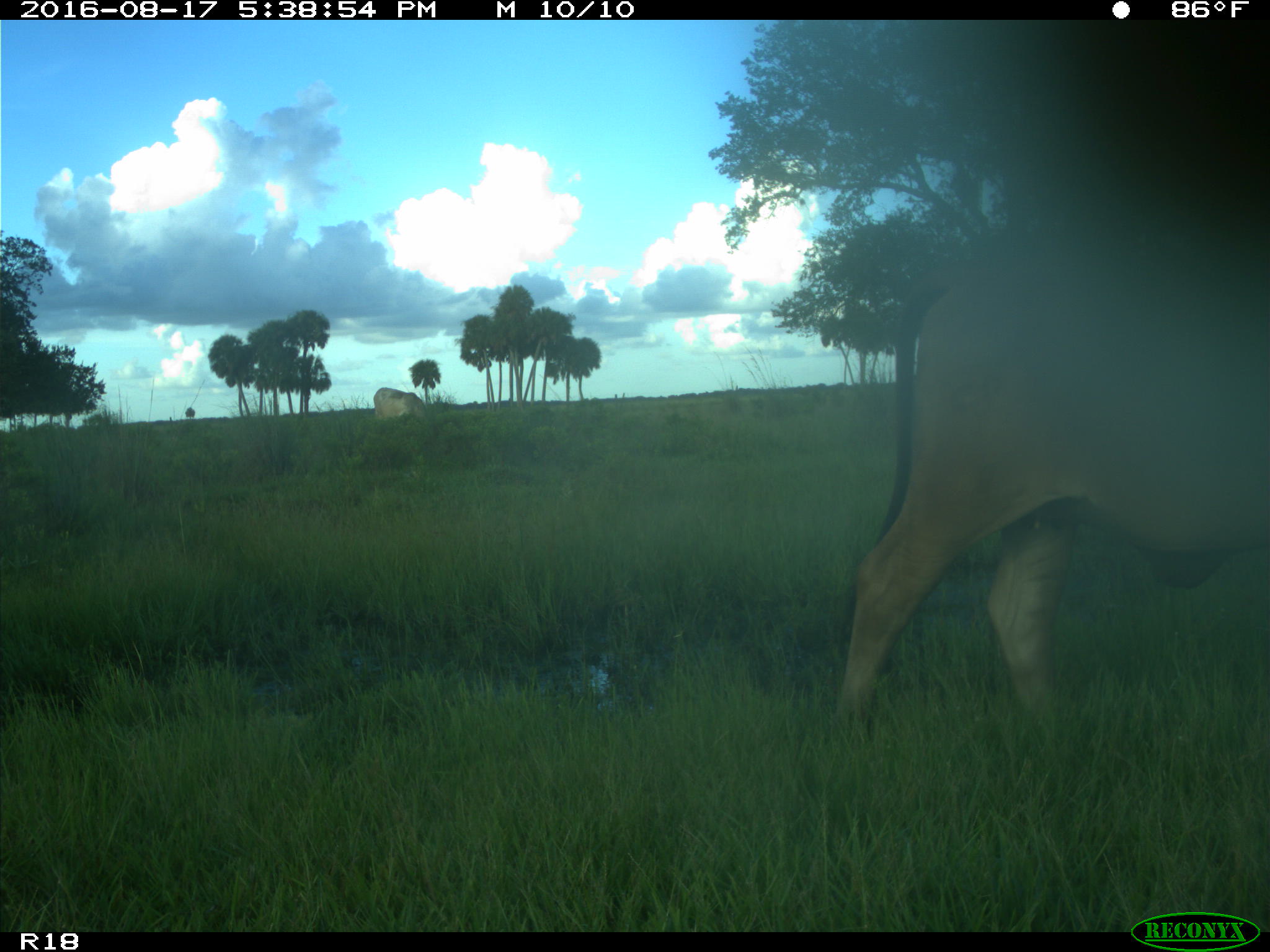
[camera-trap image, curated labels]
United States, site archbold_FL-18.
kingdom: Animalia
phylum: Chordata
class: Mammalia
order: Artiodactyla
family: Bovidae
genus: Bos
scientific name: Bos taurus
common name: domestic cow